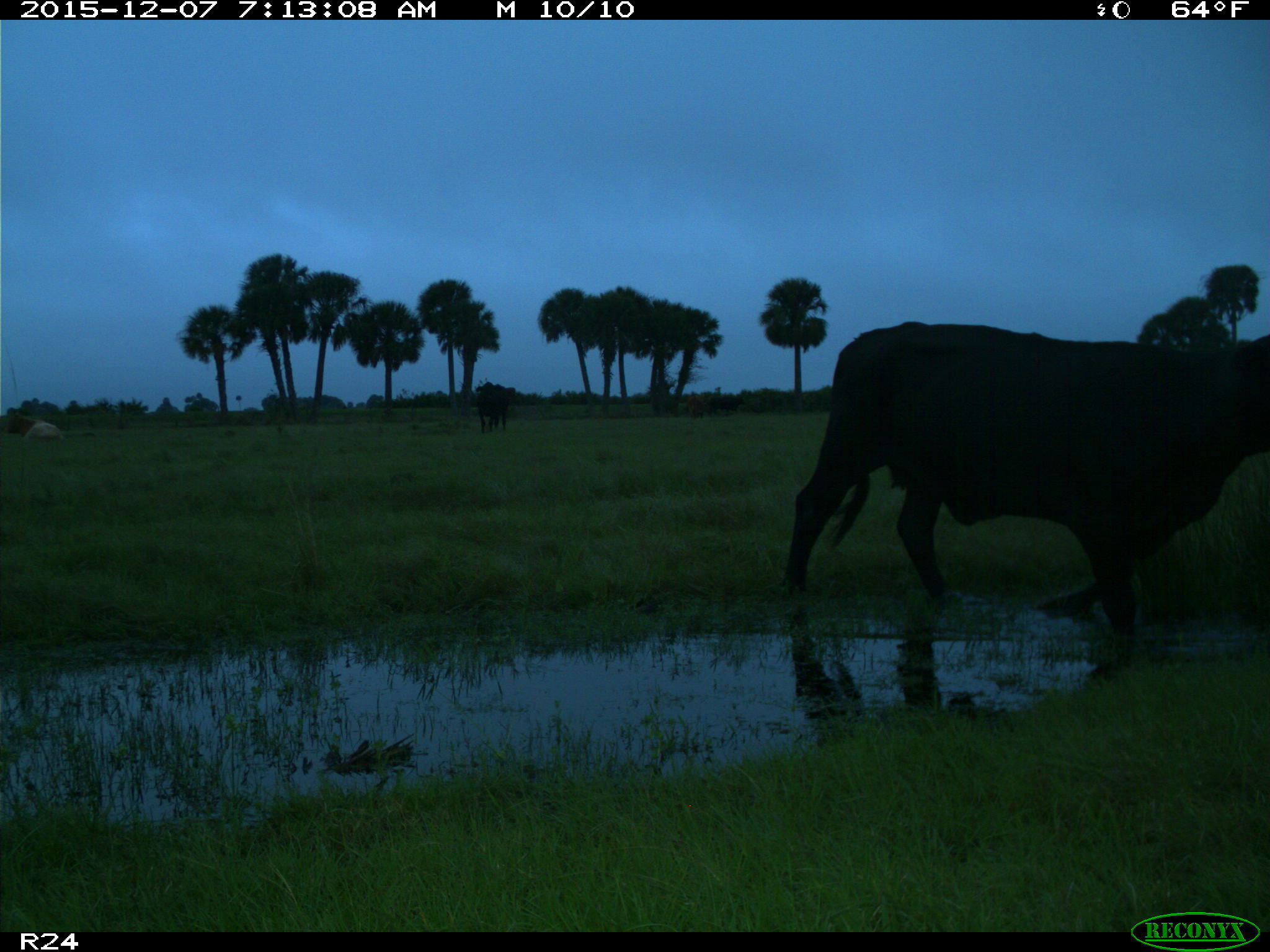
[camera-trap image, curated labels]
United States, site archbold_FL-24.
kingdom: Animalia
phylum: Chordata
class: Mammalia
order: Artiodactyla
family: Bovidae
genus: Bos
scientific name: Bos taurus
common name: domestic cow